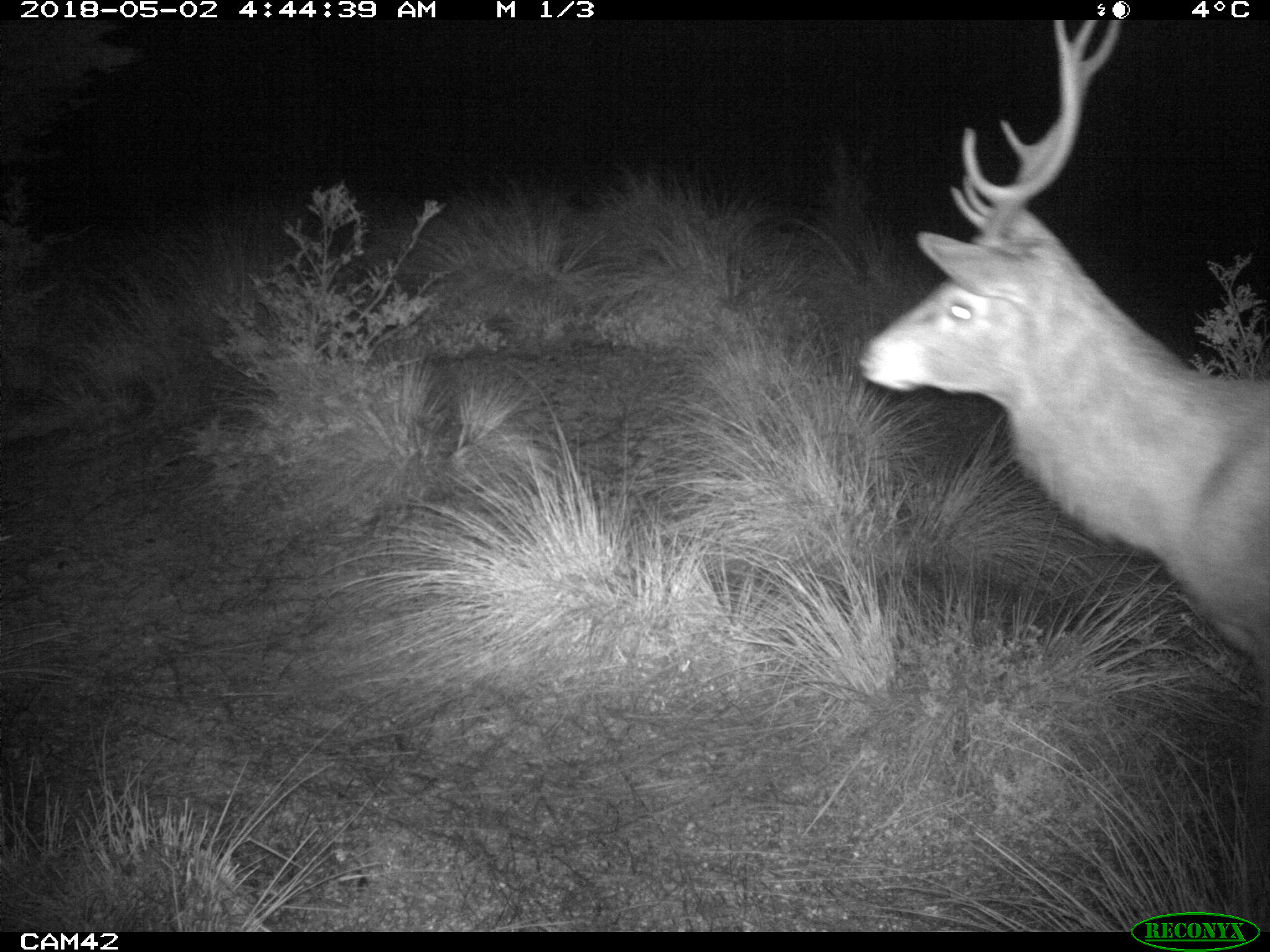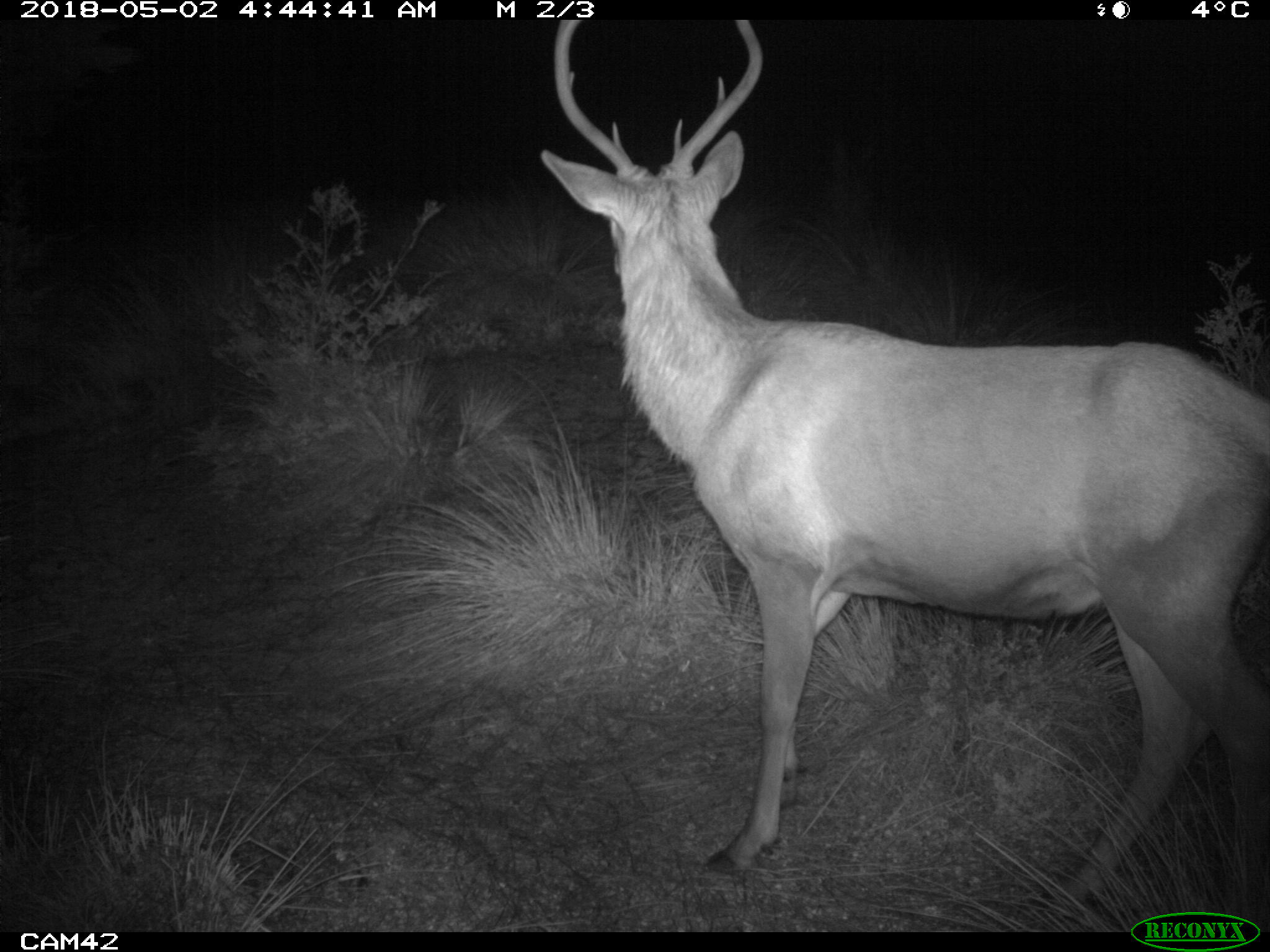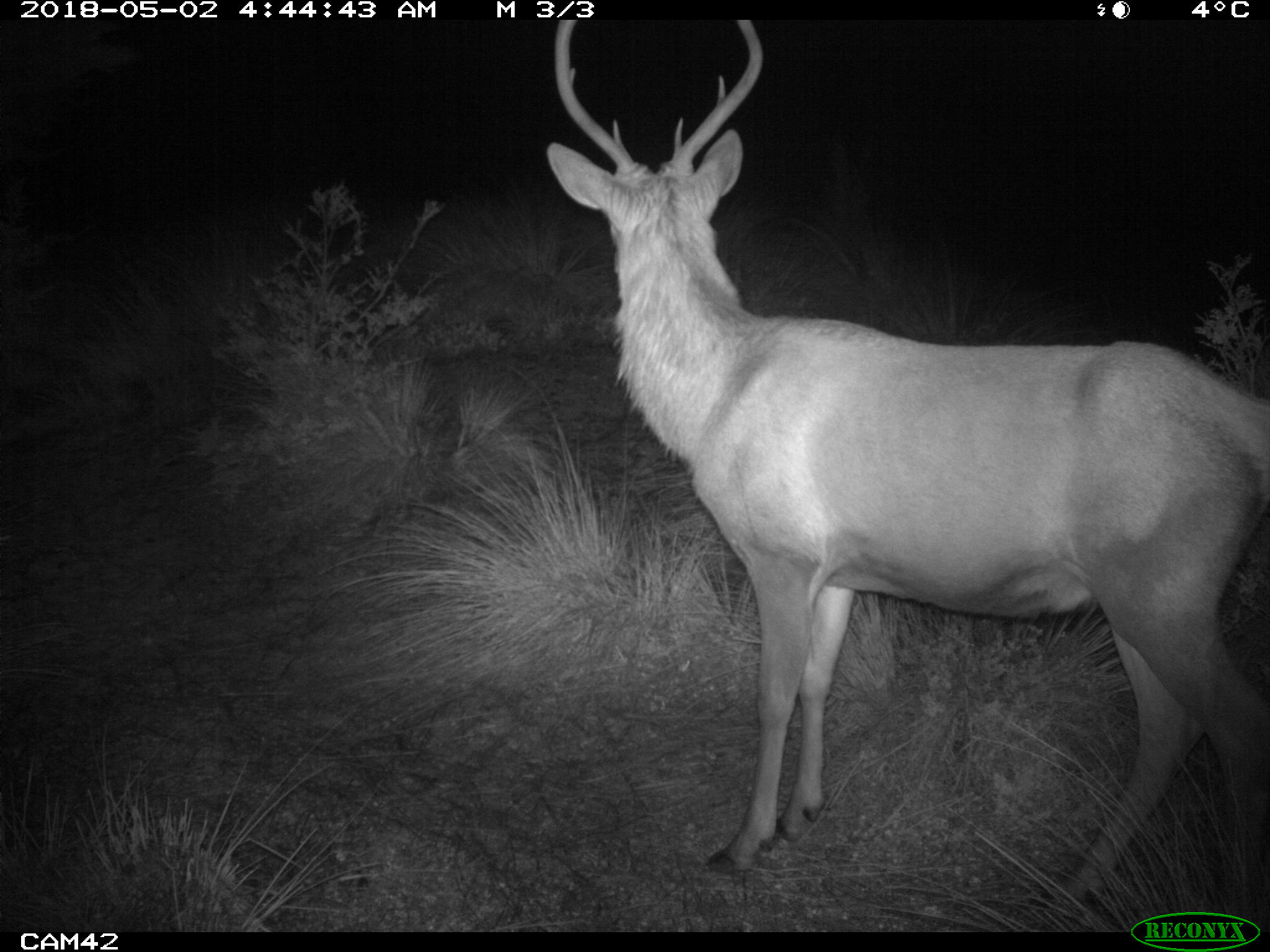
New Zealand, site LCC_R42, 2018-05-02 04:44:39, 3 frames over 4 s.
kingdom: Animalia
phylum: Chordata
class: Mammalia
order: Artiodactyla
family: Cervidae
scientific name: Cervidae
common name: deer